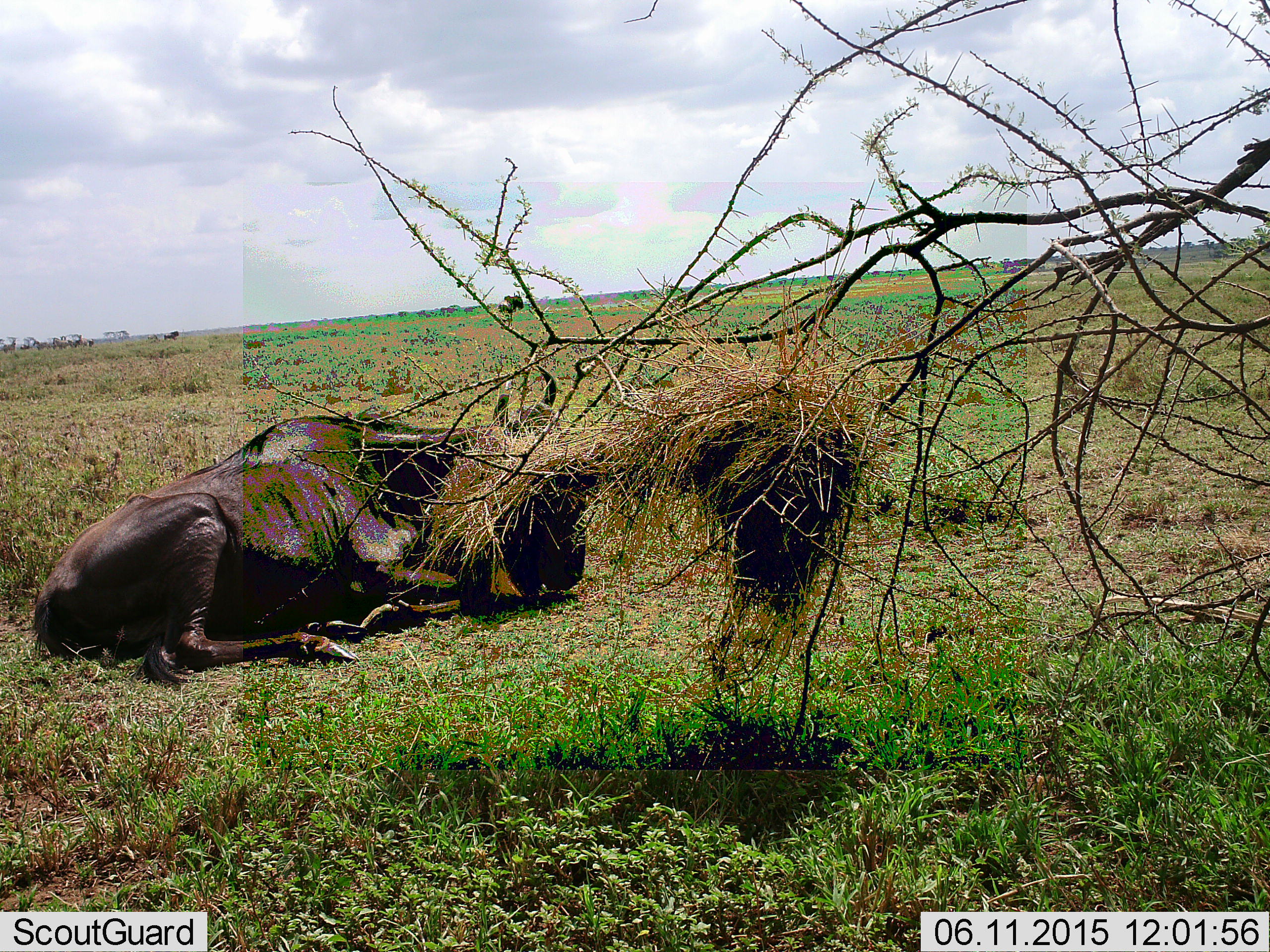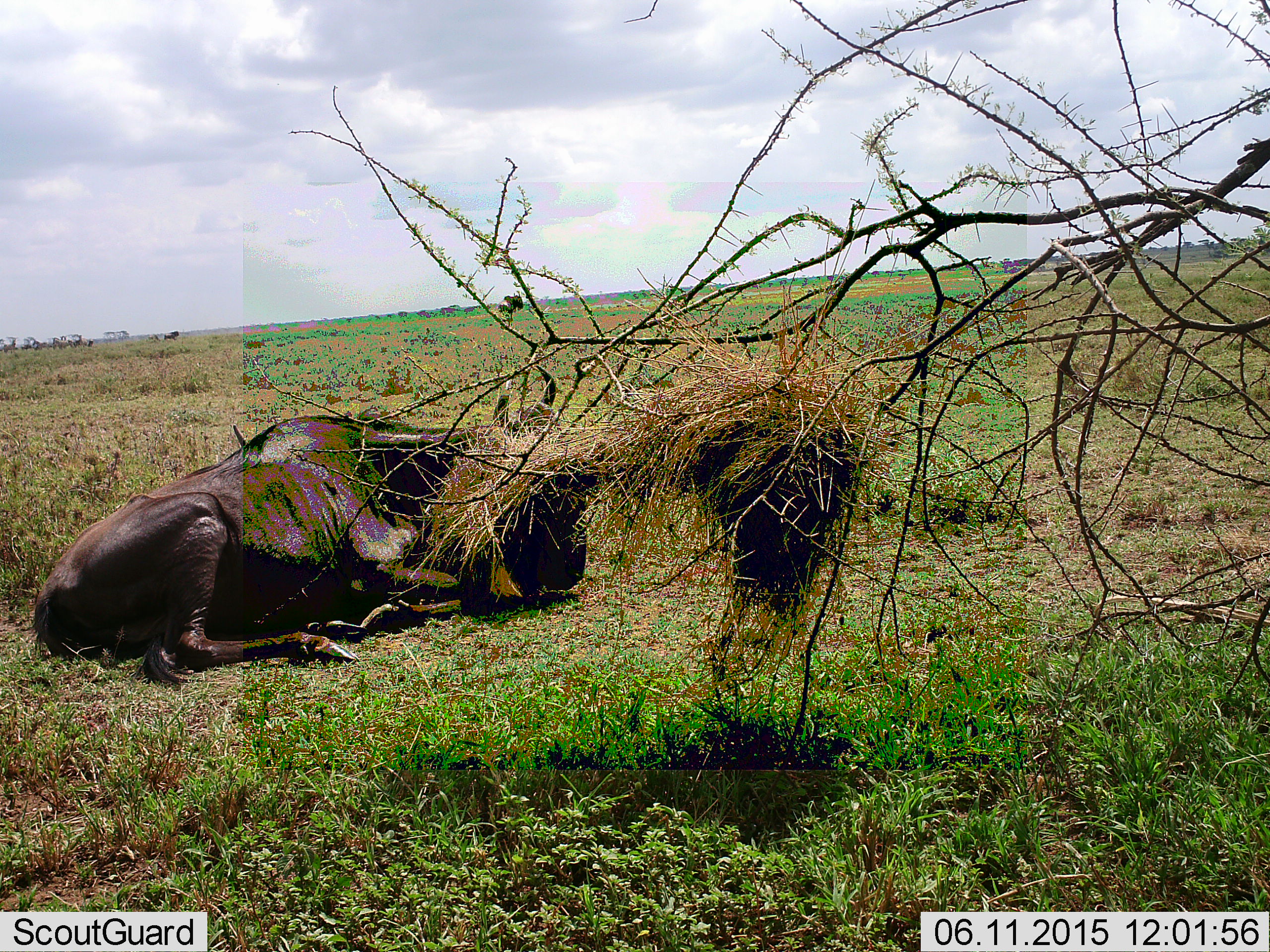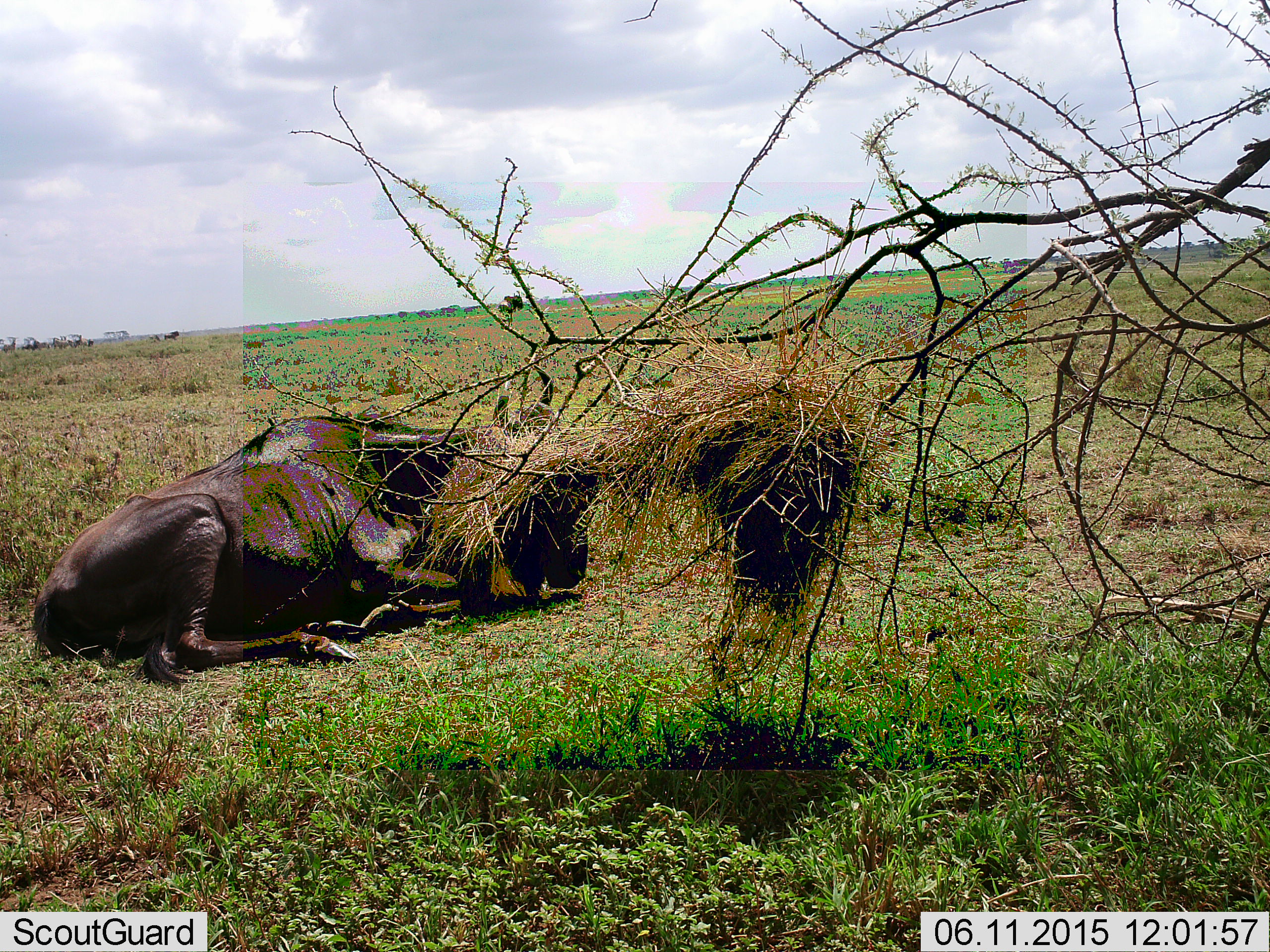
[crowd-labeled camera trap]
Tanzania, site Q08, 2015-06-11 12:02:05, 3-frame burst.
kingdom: Animalia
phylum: Chordata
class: Mammalia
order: Artiodactyla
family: Bovidae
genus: Connochaetes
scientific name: Connochaetes taurinus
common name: blue wildebeest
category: wildebeest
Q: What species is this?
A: Wildebeest (blue wildebeest) (Connochaetes taurinus).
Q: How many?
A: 1.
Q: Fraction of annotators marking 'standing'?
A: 0%.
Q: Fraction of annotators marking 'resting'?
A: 100%.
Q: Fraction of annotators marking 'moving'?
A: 0%.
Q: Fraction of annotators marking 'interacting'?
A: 0%.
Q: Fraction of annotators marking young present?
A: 10%.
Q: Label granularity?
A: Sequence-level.